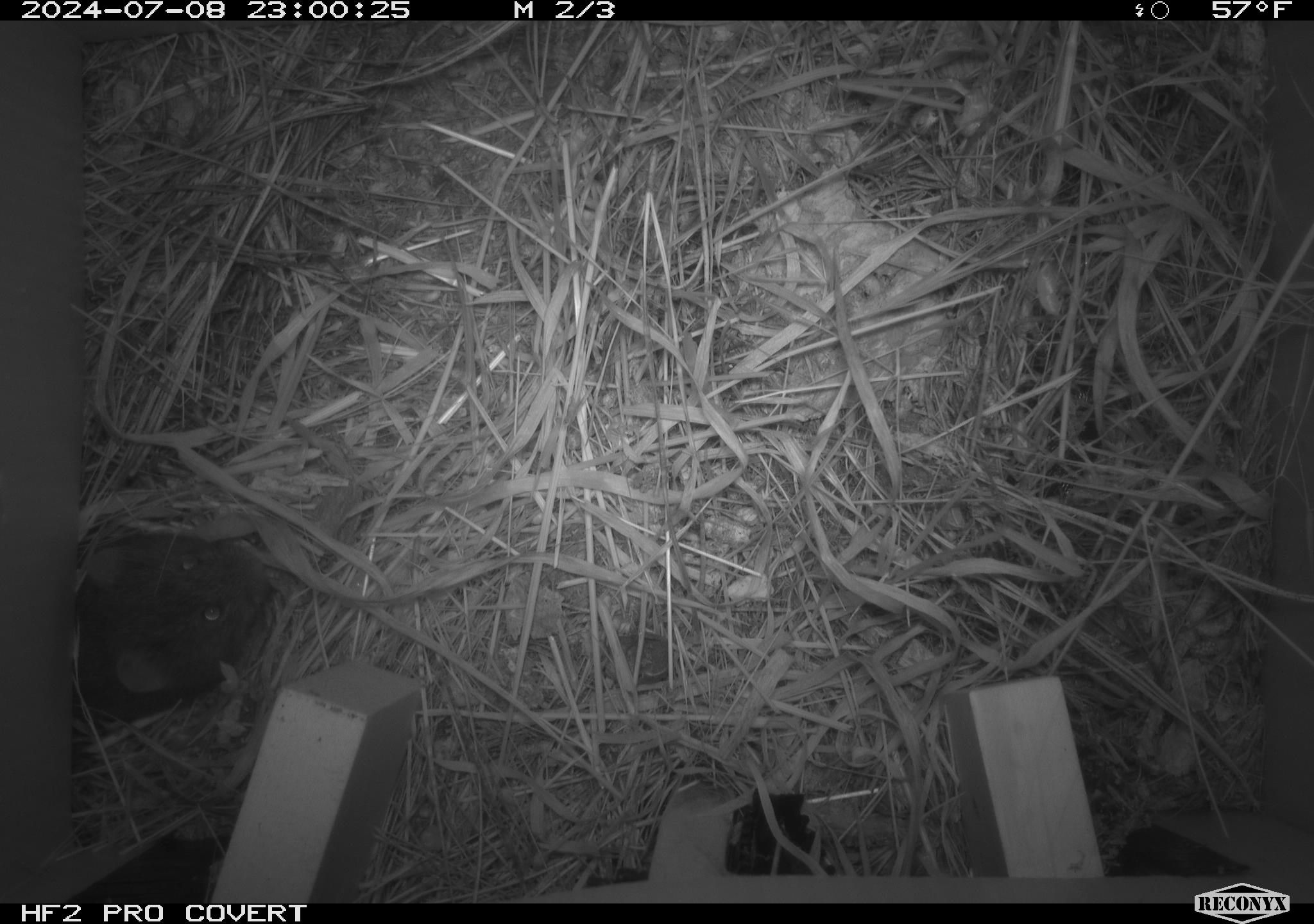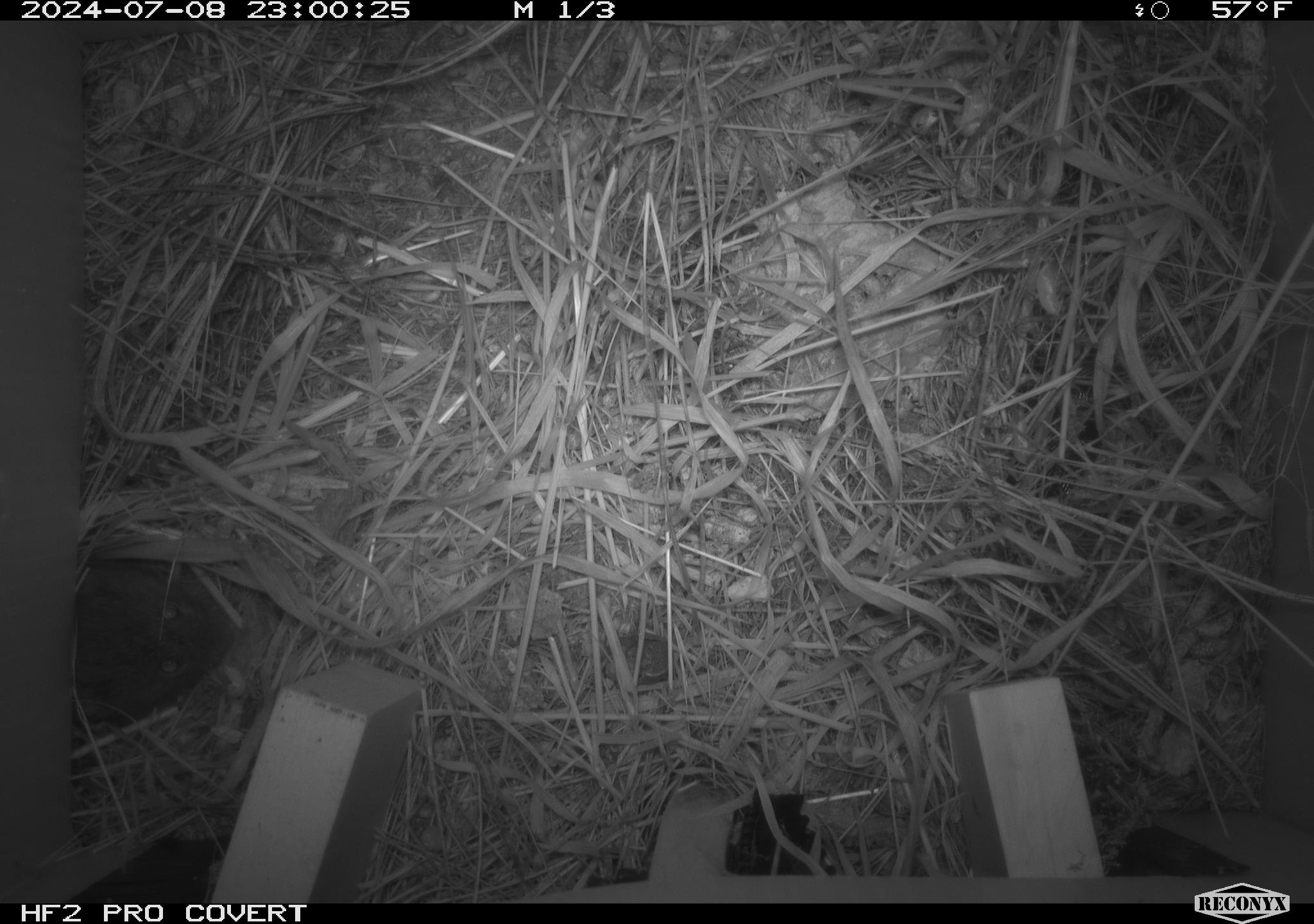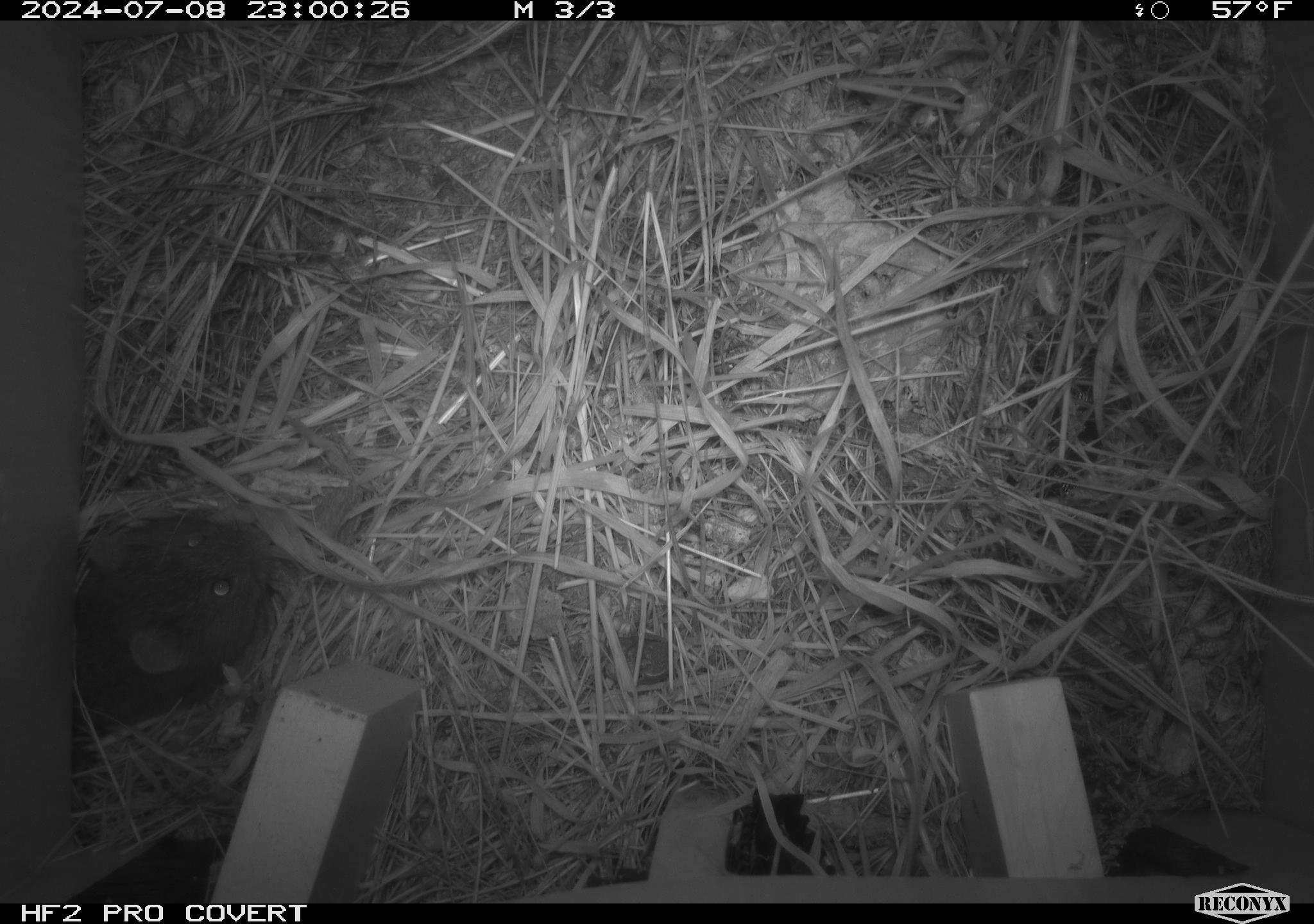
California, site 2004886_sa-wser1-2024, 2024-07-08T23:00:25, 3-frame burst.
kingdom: Animalia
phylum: Chordata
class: Mammalia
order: Rodentia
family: Cricetidae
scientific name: Arvicolinae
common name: voles, lemmings, and muskrats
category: arvicolinae subfamily